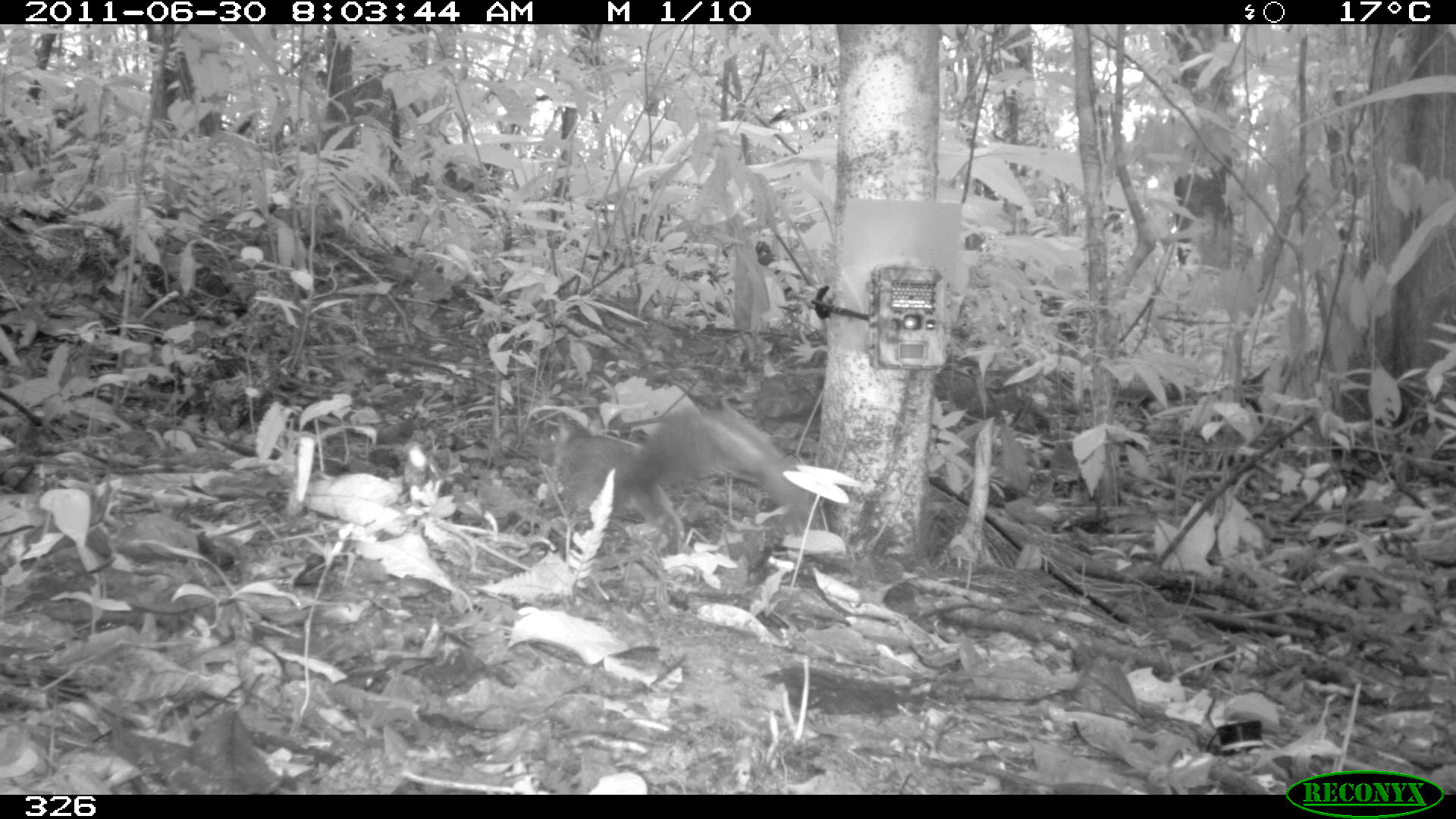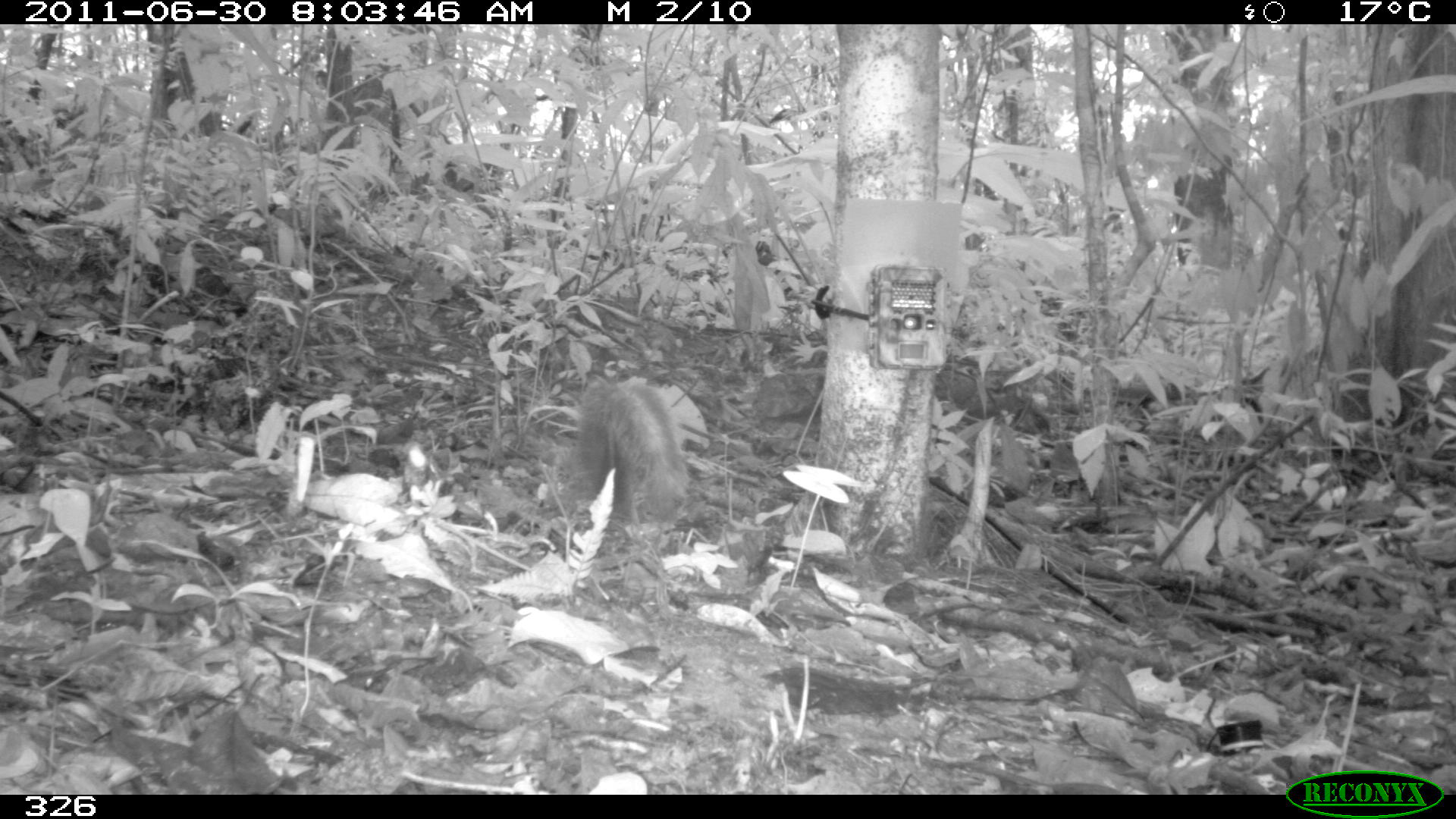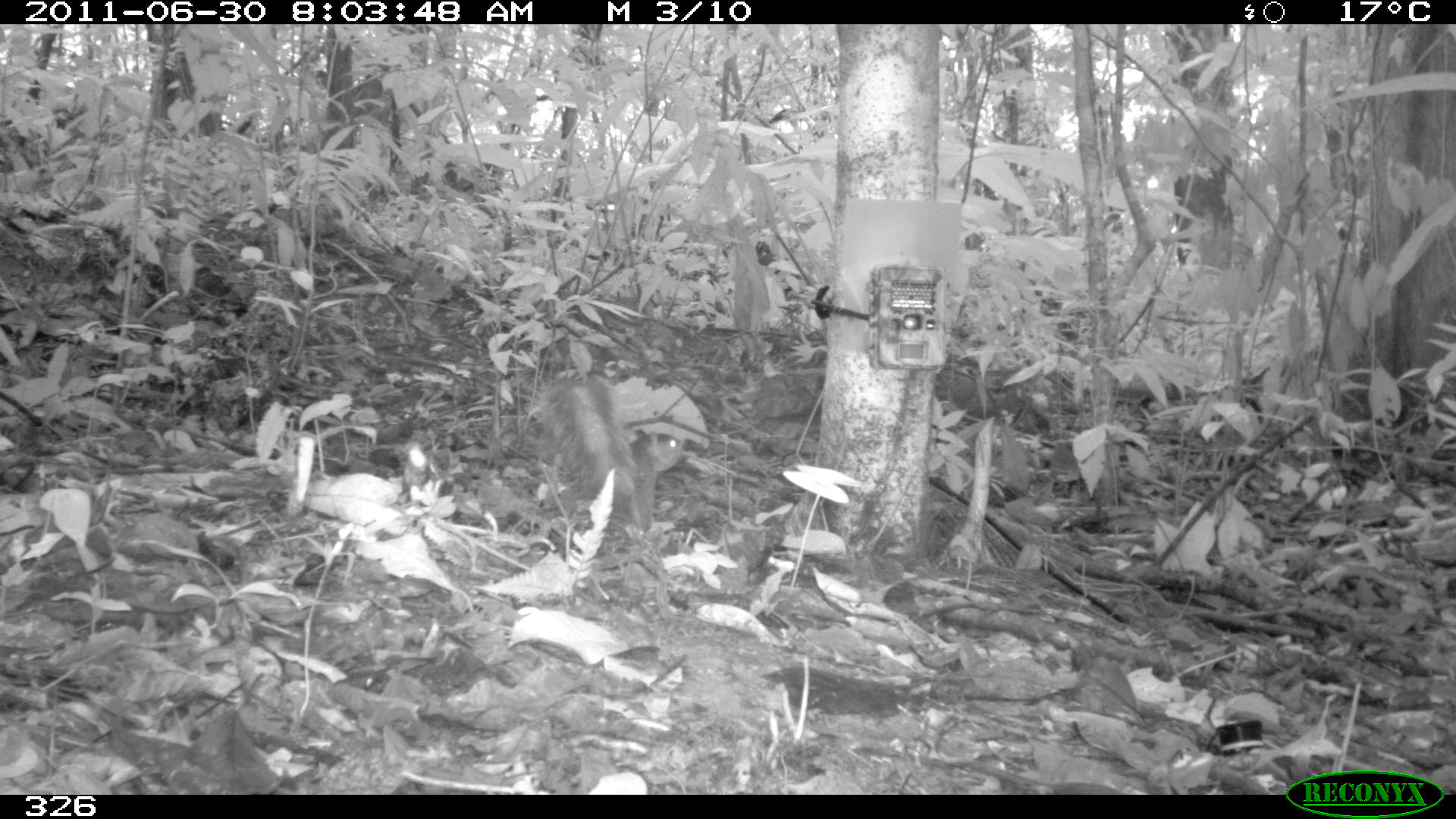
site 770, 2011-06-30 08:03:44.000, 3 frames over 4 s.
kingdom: Animalia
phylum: Chordata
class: Mammalia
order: Rodentia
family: Sciuridae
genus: Sciurus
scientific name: Sciurus spadiceus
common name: southern amazon red squirrel